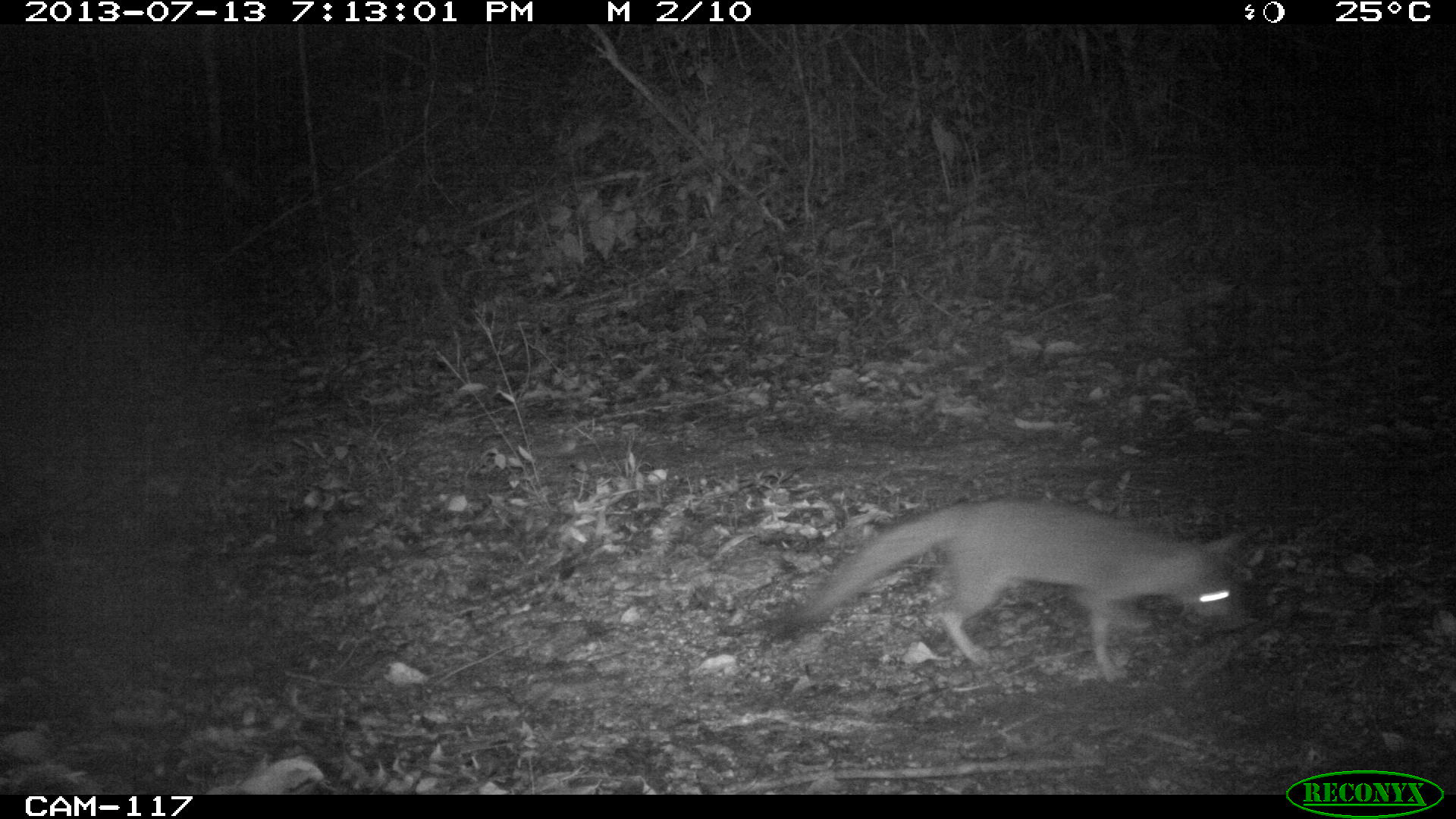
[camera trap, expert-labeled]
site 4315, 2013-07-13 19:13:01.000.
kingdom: Animalia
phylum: Chordata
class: Mammalia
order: Carnivora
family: Canidae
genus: Urocyon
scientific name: Urocyon cinereoargenteus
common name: gray fox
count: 1